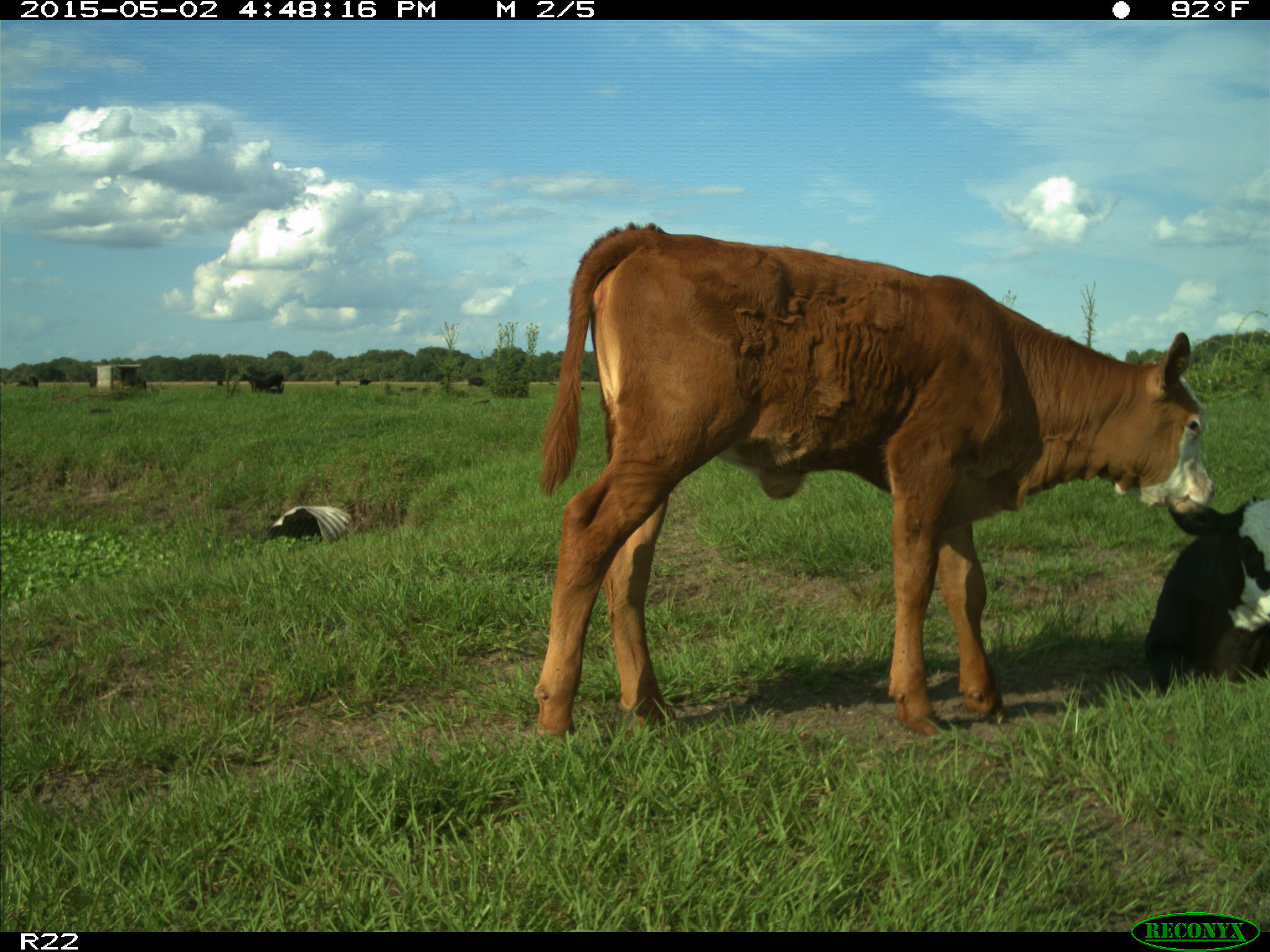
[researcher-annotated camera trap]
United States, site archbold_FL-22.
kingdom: Animalia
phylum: Chordata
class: Mammalia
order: Artiodactyla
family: Bovidae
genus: Bos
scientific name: Bos taurus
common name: domestic cow